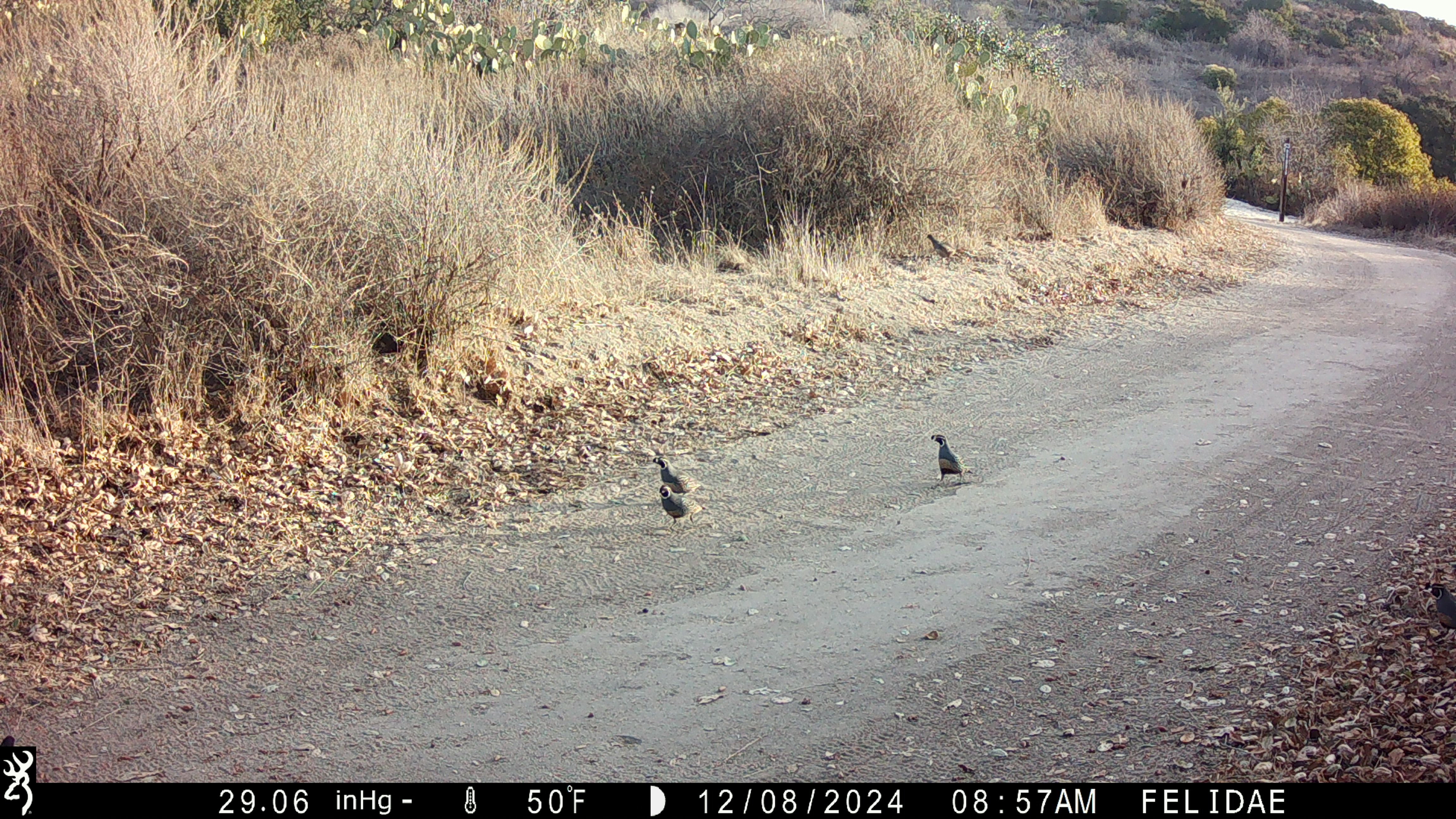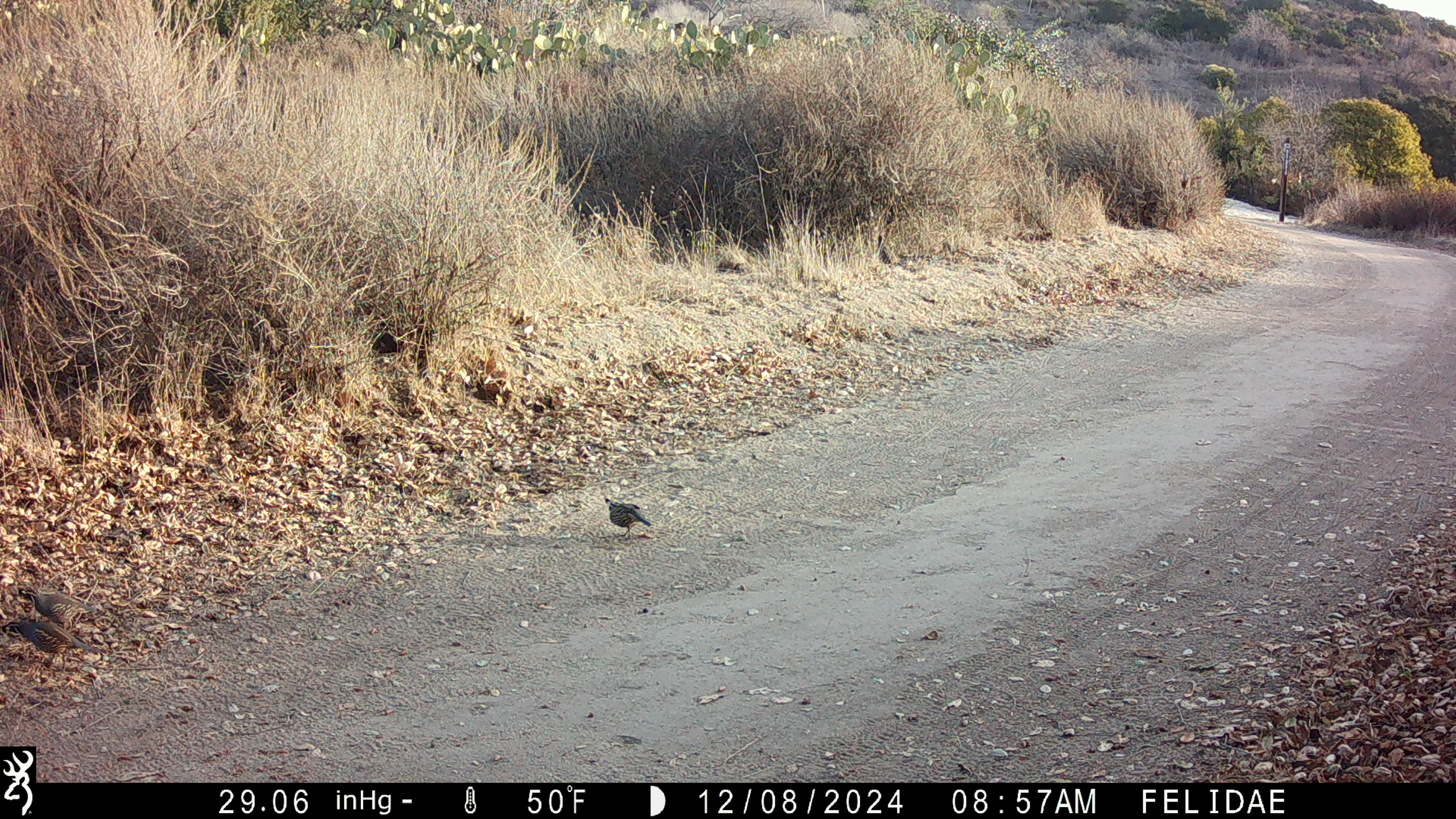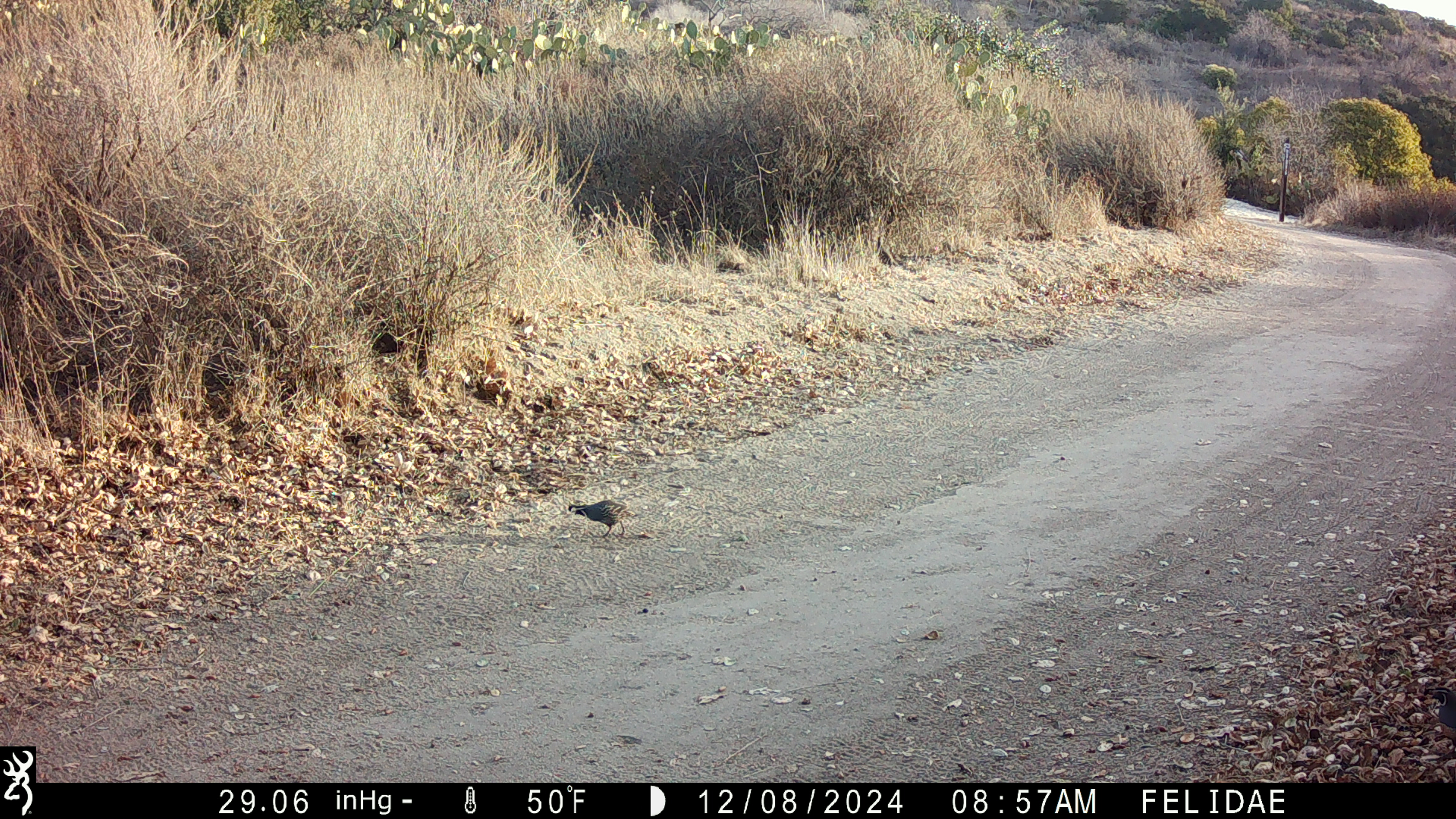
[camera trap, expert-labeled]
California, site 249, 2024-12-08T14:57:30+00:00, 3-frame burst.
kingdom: Animalia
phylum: Chordata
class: Aves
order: Galliformes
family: Odontophoridae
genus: Callipepla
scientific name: Callipepla californica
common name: california quail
California quail (Callipepla californica).